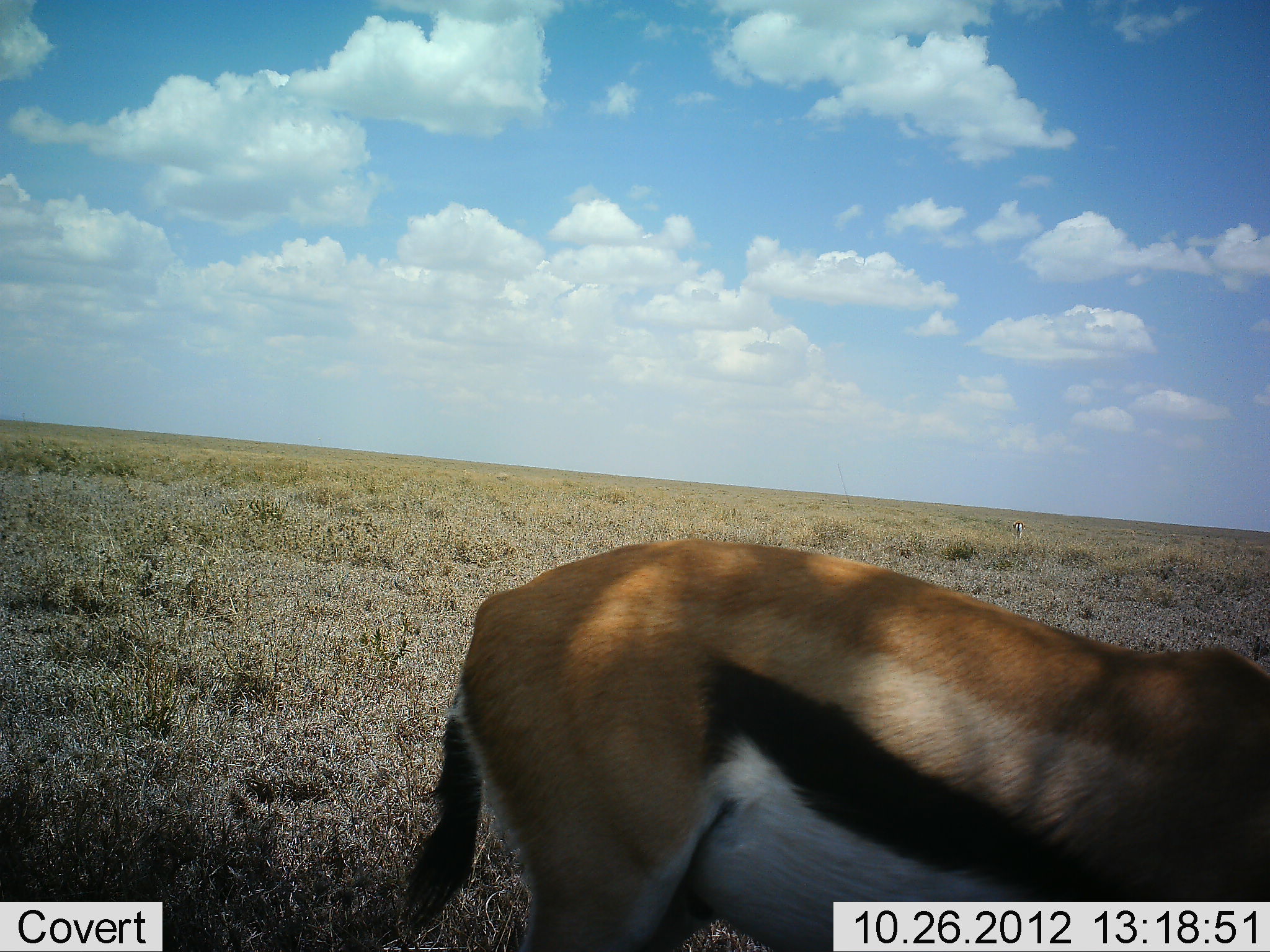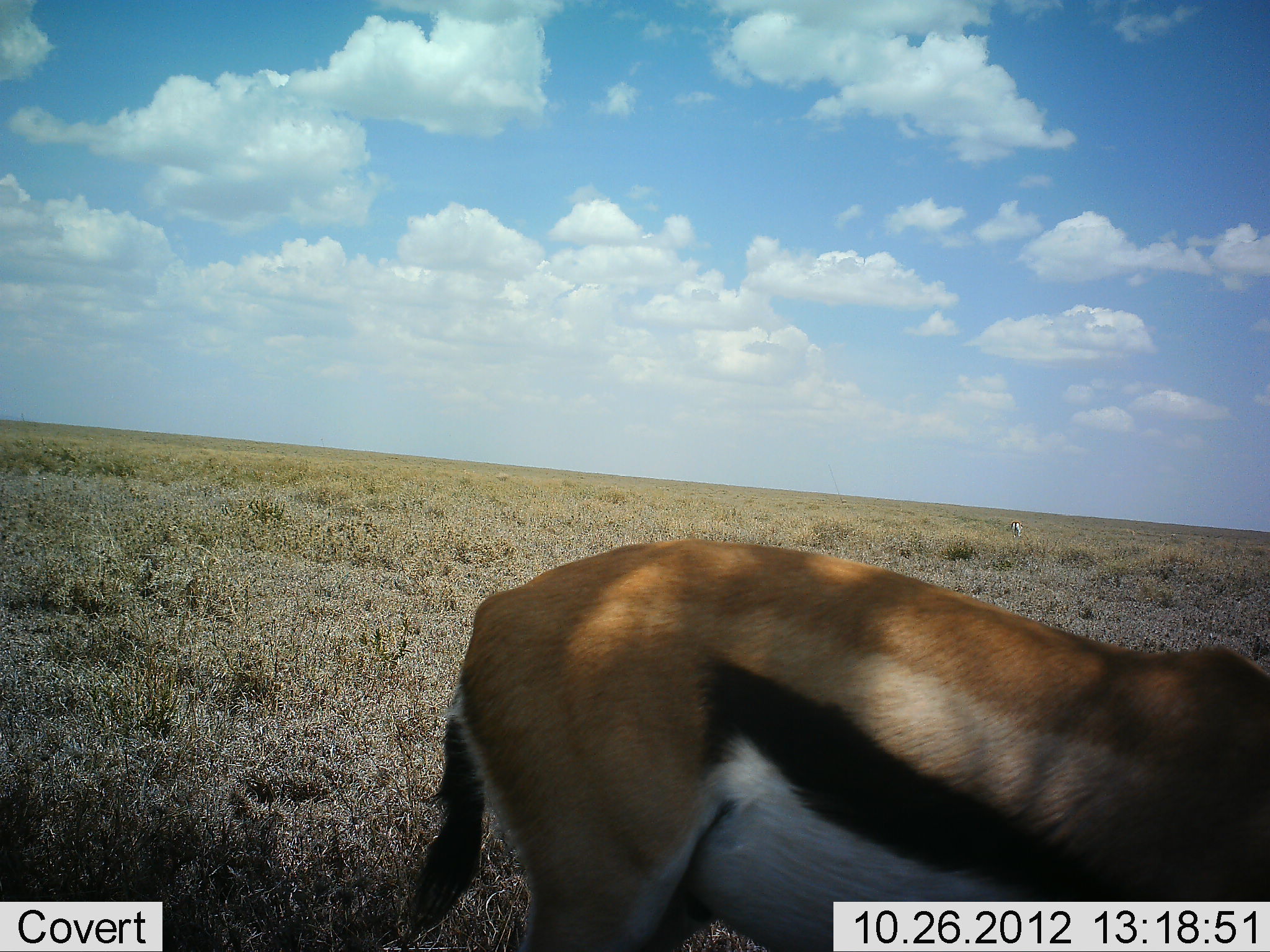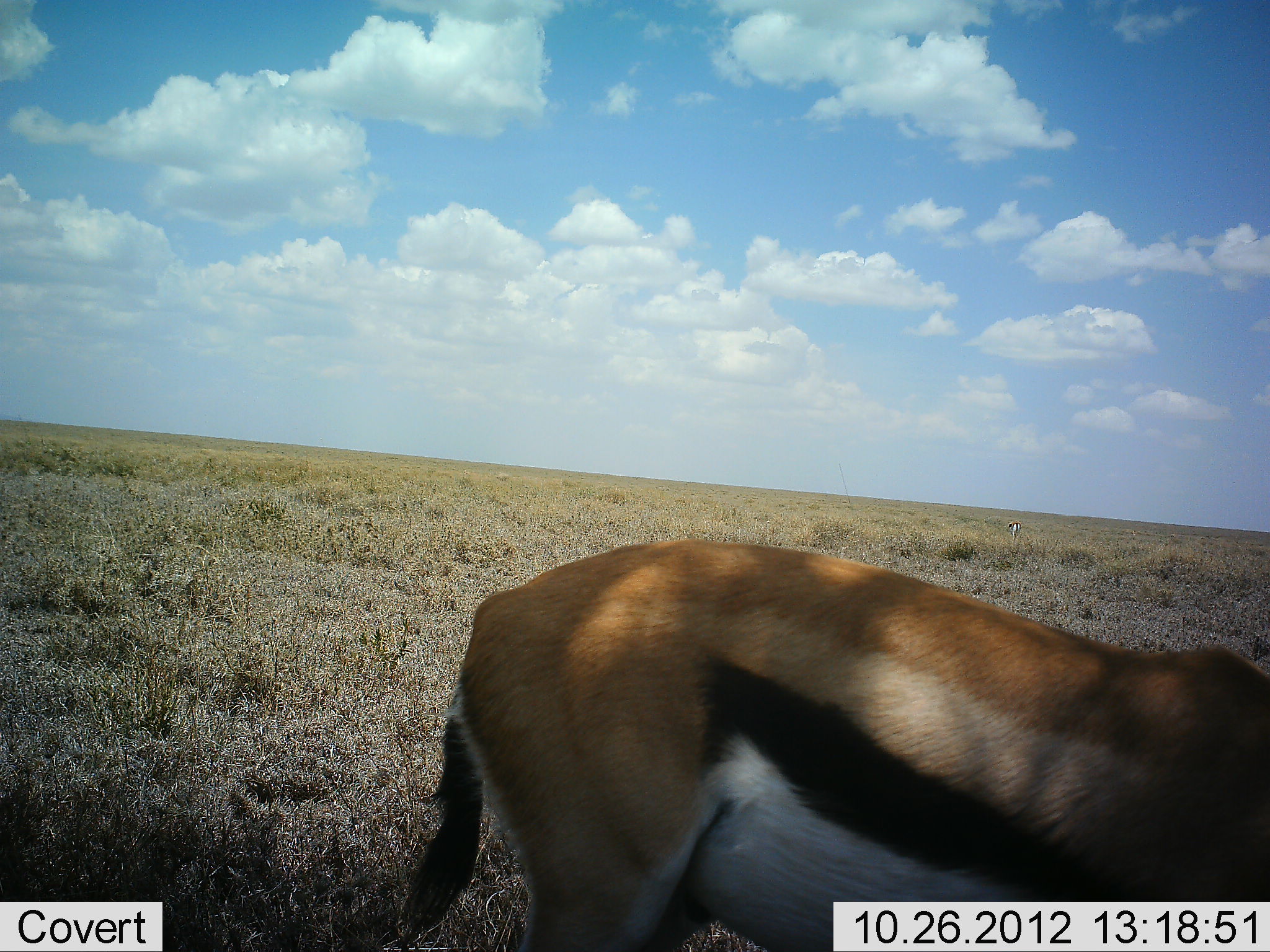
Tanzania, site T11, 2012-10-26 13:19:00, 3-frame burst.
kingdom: Animalia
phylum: Chordata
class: Mammalia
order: Artiodactyla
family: Bovidae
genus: Eudorcas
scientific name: Eudorcas thomsonii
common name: thomson's gazelle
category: gazellethomsons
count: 2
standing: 100%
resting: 0%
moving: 10%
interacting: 0%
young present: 0%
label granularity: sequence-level